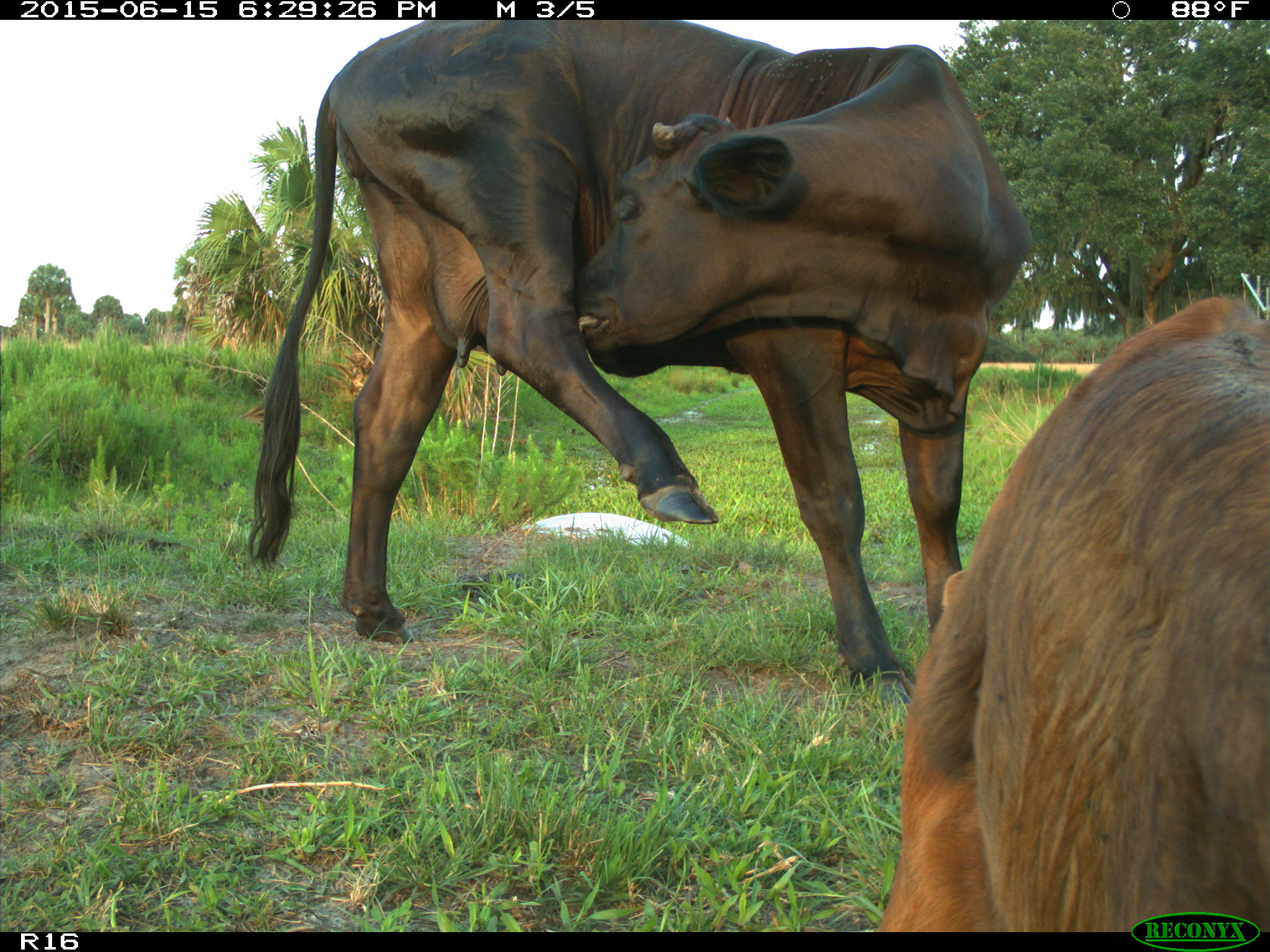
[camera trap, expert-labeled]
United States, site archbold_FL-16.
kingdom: Animalia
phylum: Chordata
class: Mammalia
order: Artiodactyla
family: Bovidae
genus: Bos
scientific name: Bos taurus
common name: domestic cow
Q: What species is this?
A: Bos taurus (domestic cow).